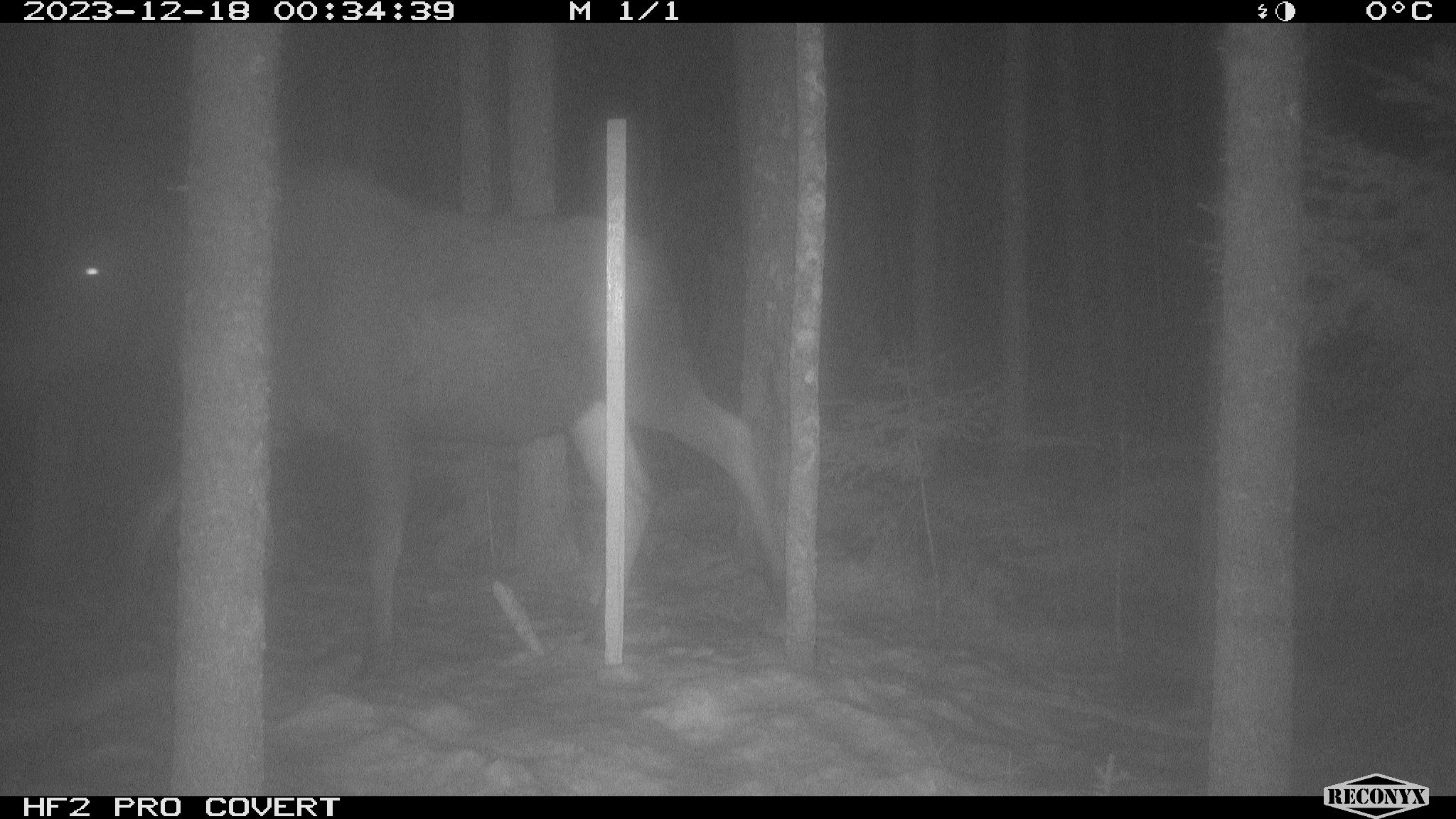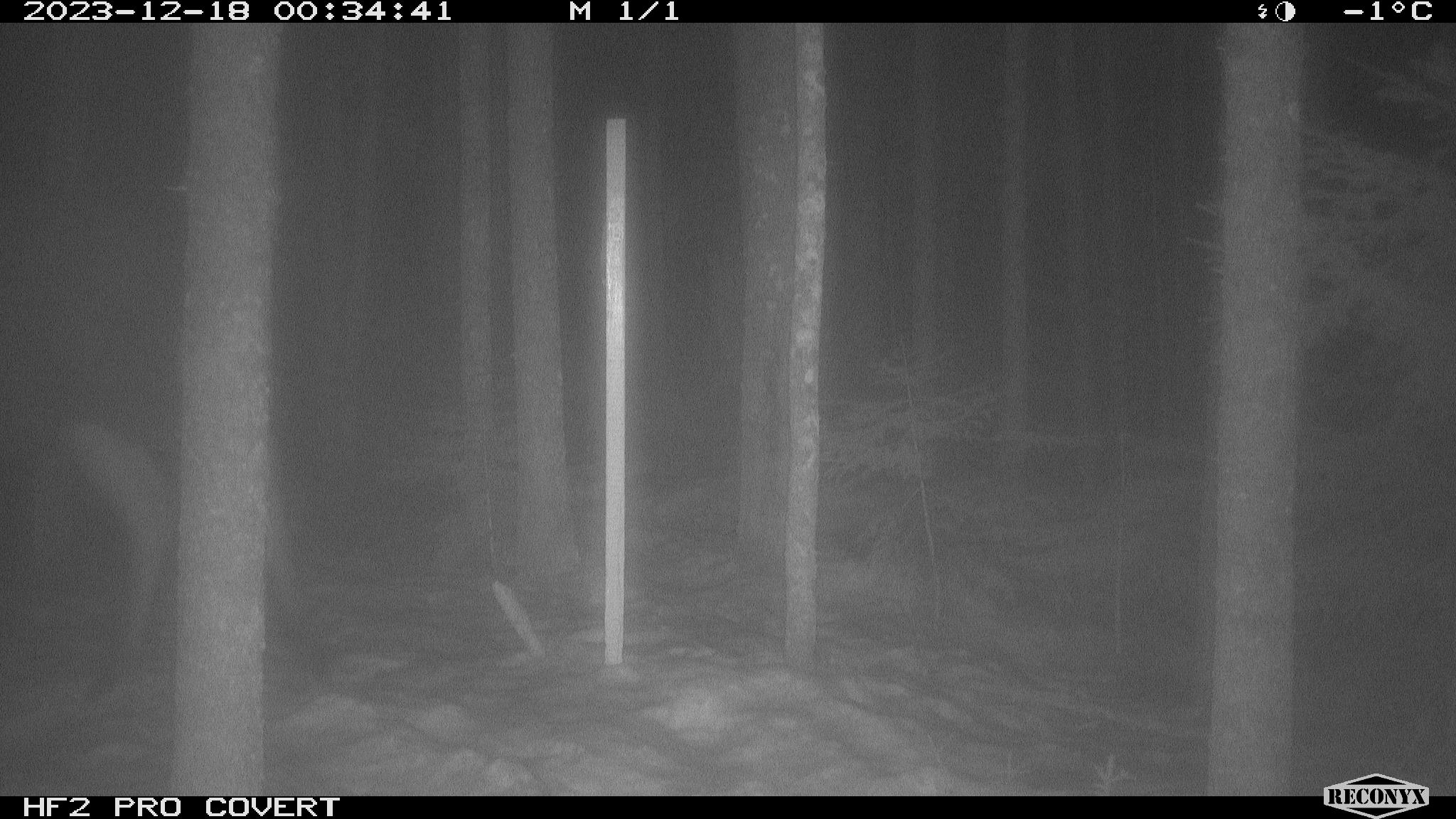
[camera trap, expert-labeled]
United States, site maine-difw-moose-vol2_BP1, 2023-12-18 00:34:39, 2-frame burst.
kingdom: Animalia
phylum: Chordata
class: Mammalia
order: Artiodactyla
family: Cervidae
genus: Alces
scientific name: Alces alces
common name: moose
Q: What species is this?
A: Moose (Alces alces).